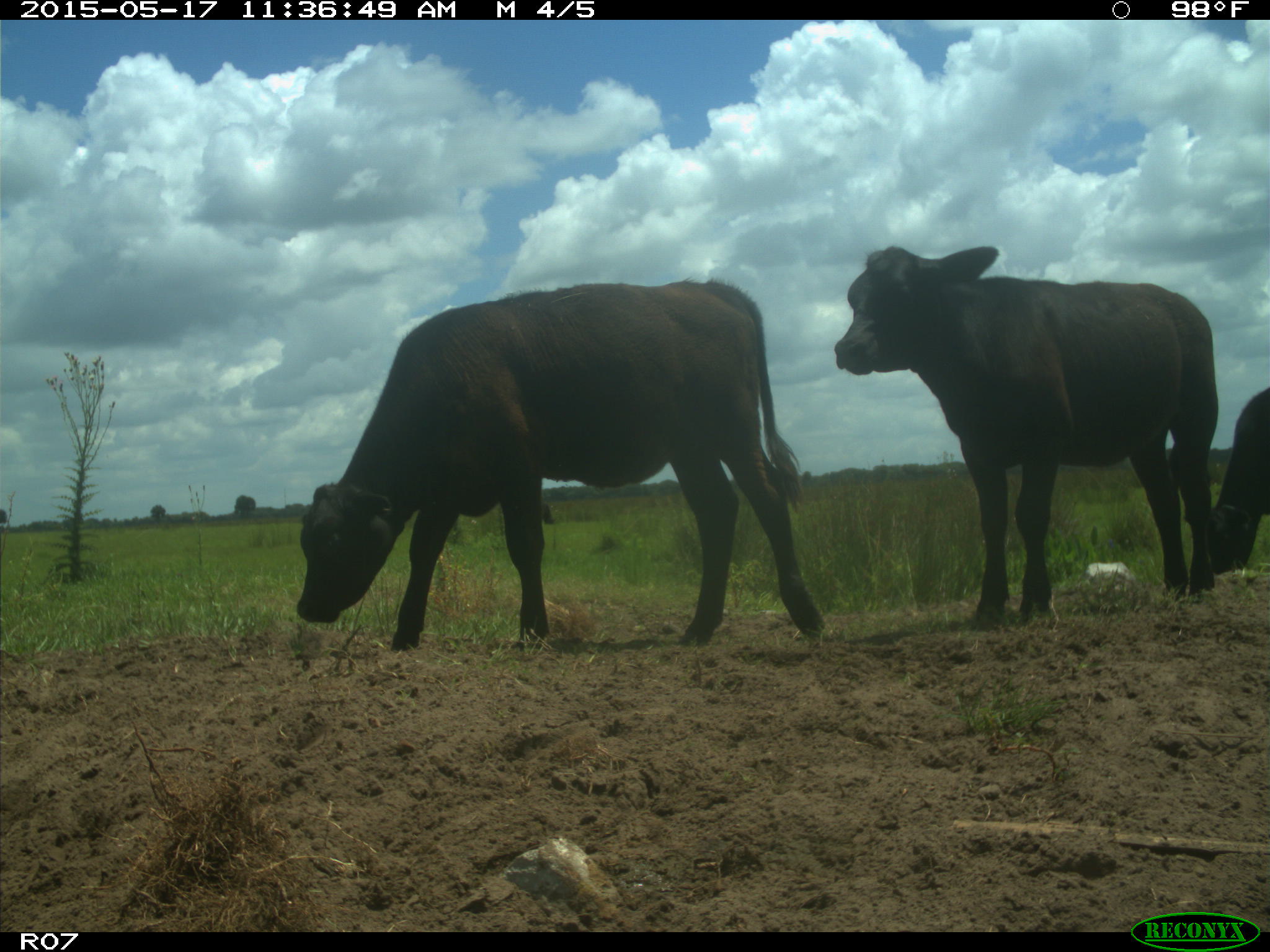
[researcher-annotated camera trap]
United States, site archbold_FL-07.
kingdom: Animalia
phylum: Chordata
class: Mammalia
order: Artiodactyla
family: Bovidae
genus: Bos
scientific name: Bos taurus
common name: domestic cow